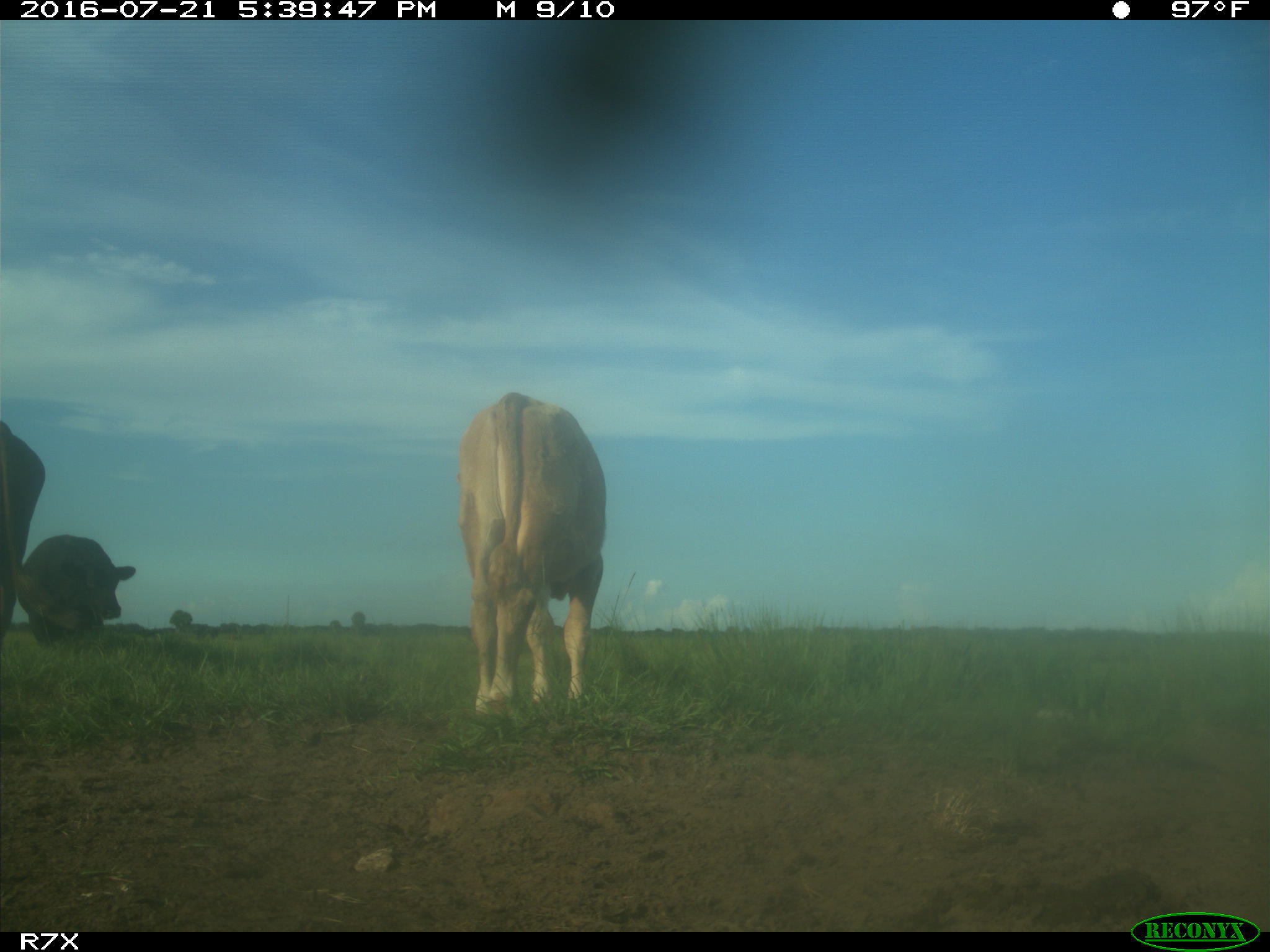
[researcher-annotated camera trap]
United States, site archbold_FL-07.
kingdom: Animalia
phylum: Chordata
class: Mammalia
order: Artiodactyla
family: Bovidae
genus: Bos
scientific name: Bos taurus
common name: domestic cow